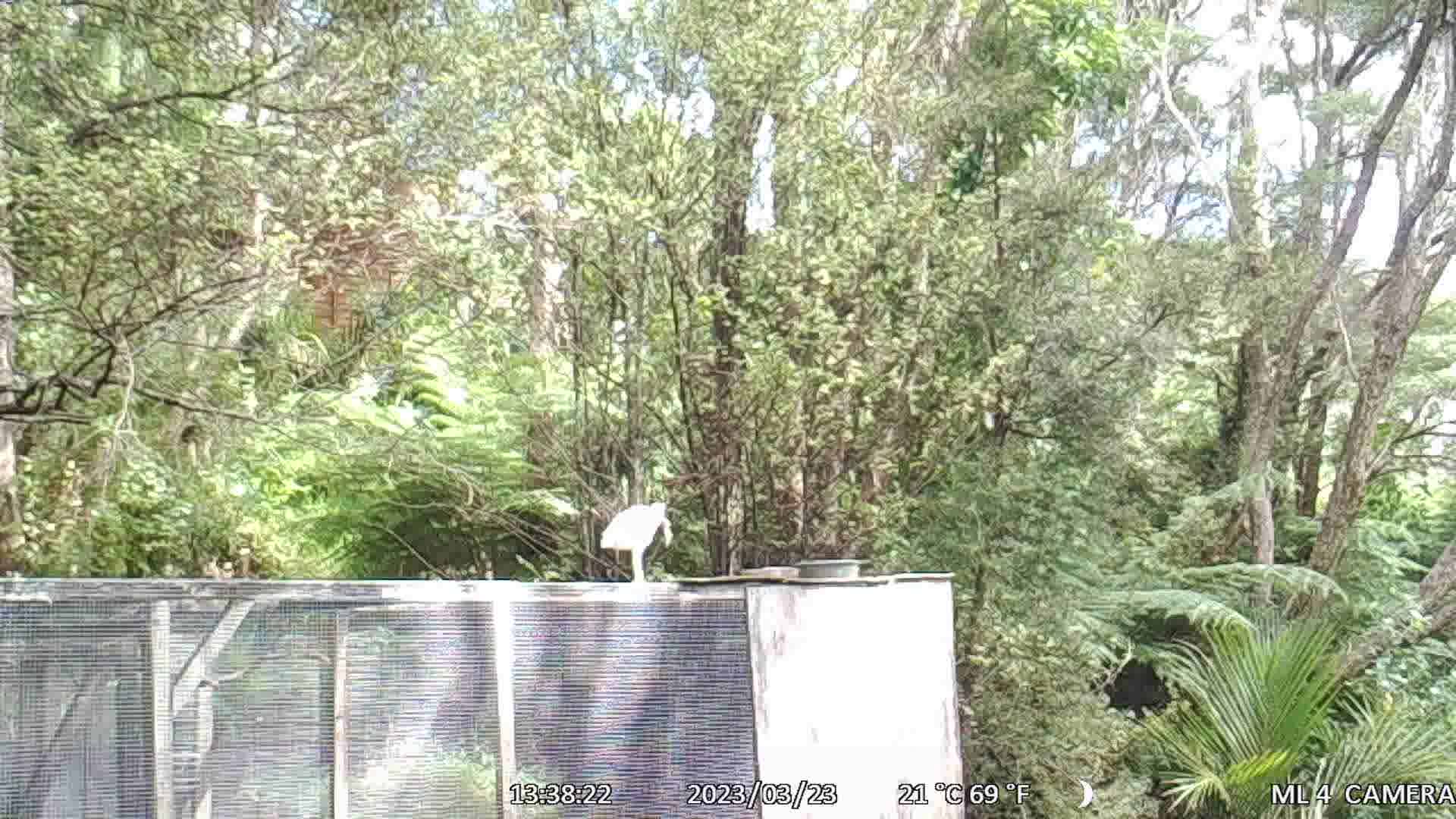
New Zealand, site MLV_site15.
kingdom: Animalia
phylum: Chordata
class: Aves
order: Pelecaniformes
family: Ardeidae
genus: Egretta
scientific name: Egretta novaehollandiae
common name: white-faced heron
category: white faced heron